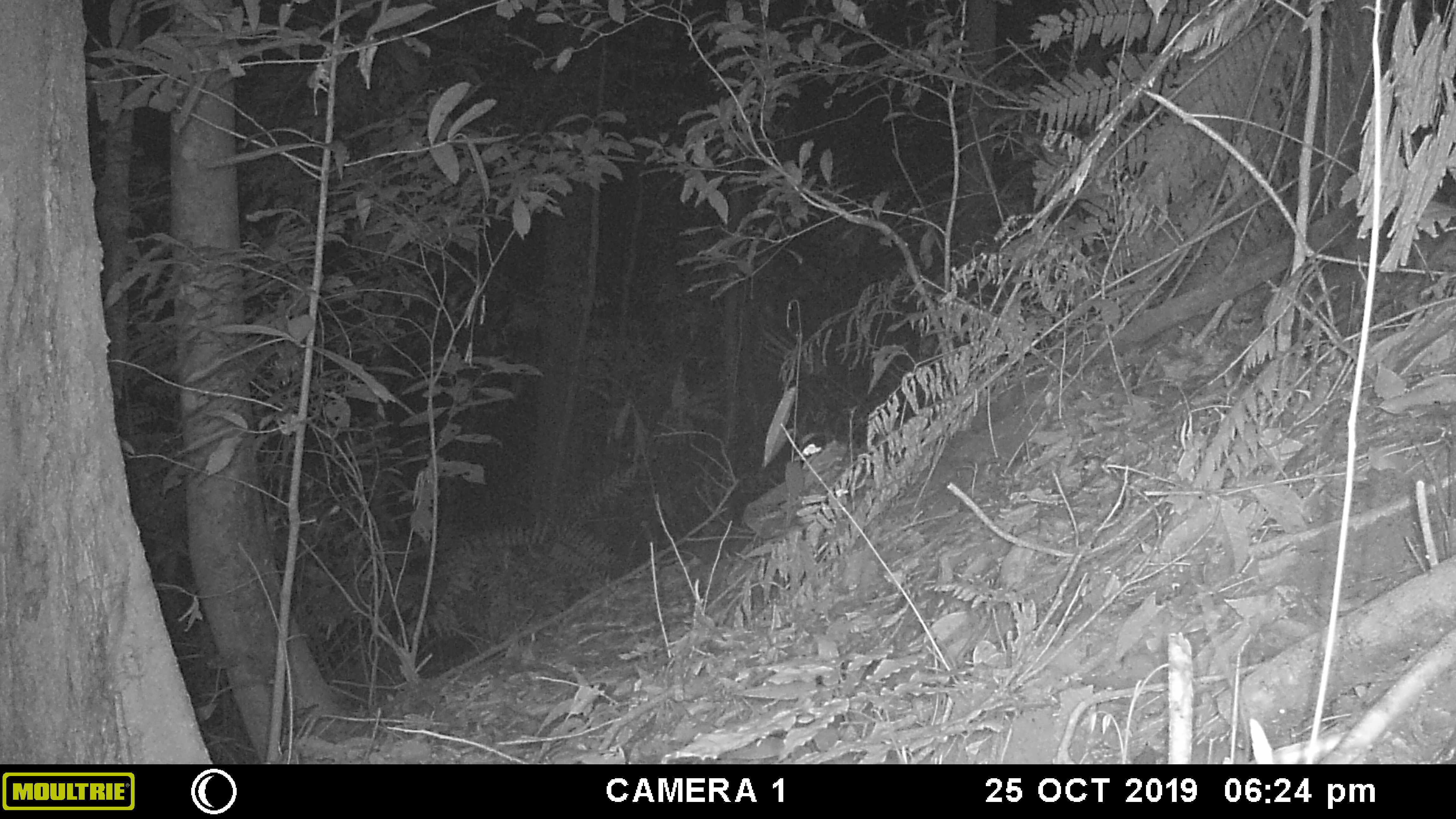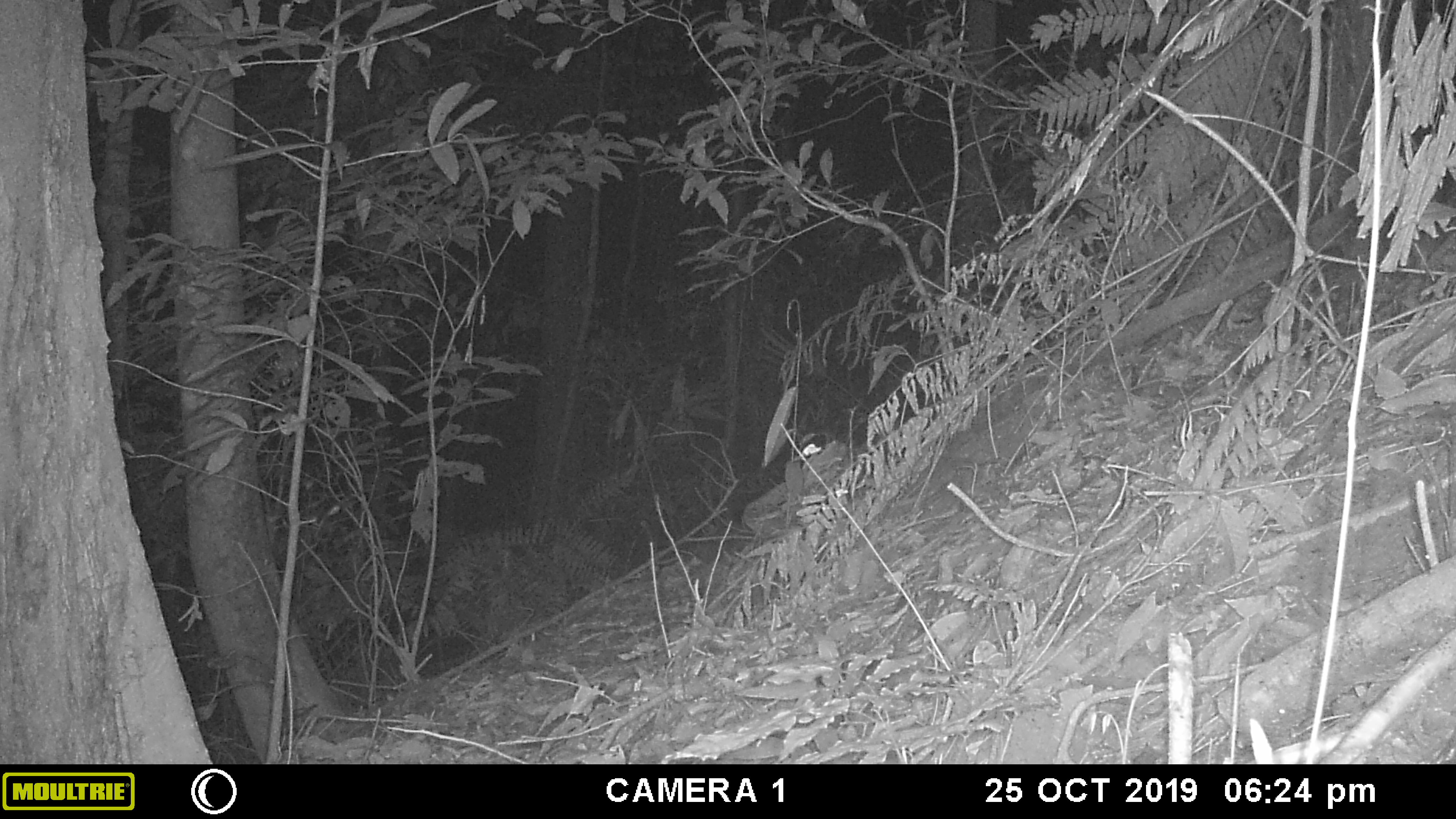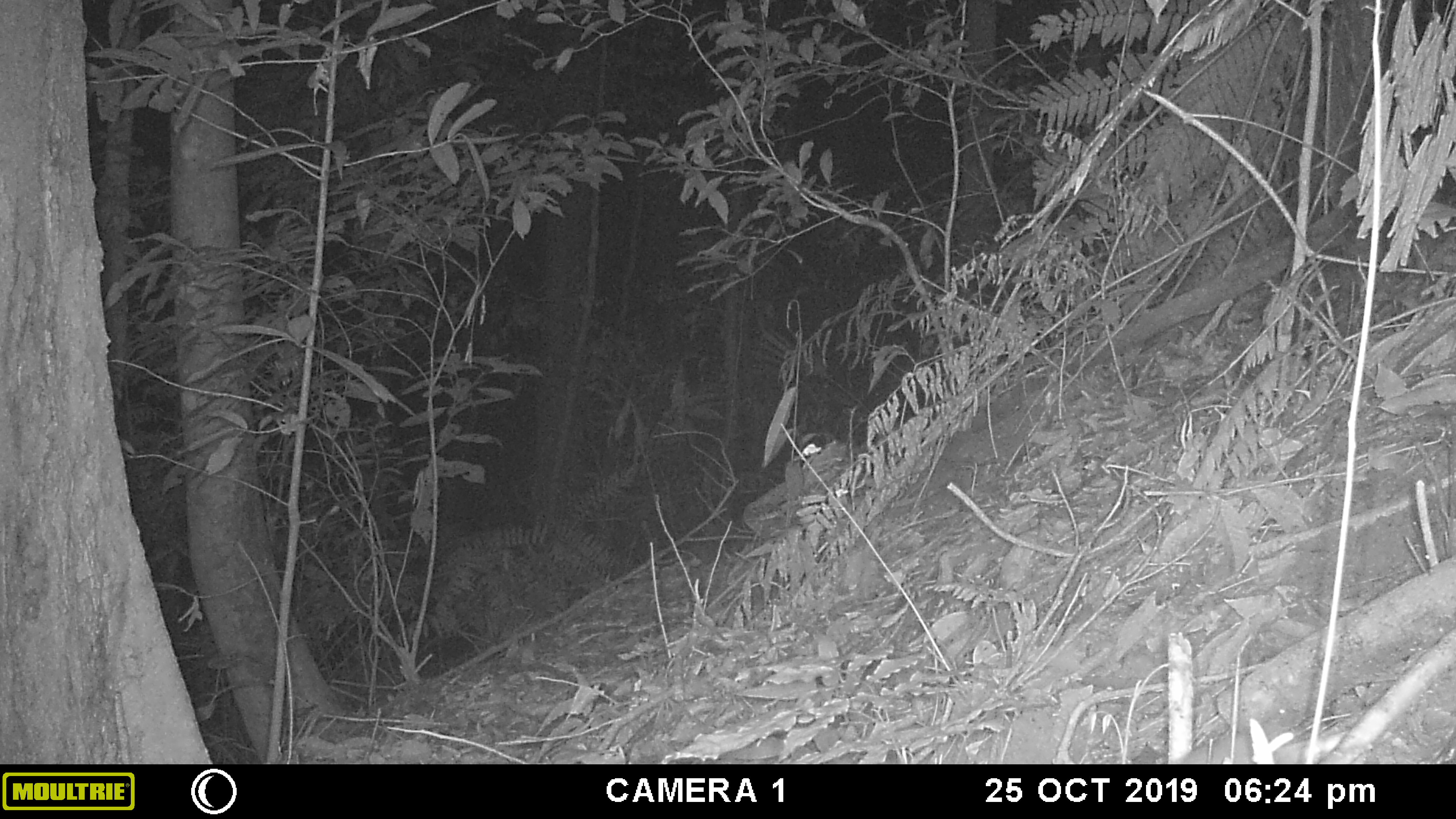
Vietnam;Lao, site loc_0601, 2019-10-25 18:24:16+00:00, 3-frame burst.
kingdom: Animalia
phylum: Chordata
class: Mammalia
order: Rodentia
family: Muridae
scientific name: Muridae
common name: old-world mice and rats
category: unidentified murid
Unidentified murid (old-world mice and rats) (Muridae). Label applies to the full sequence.